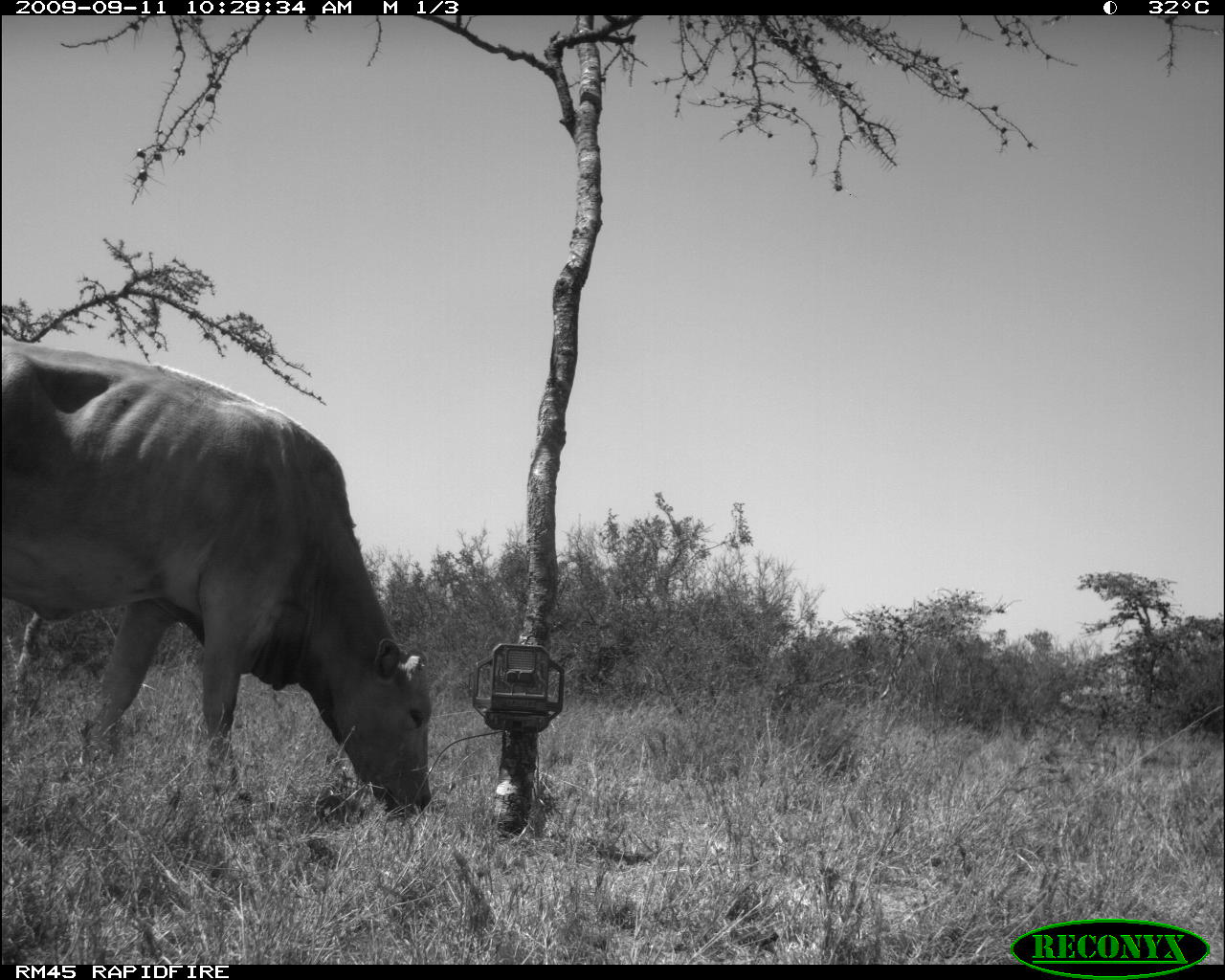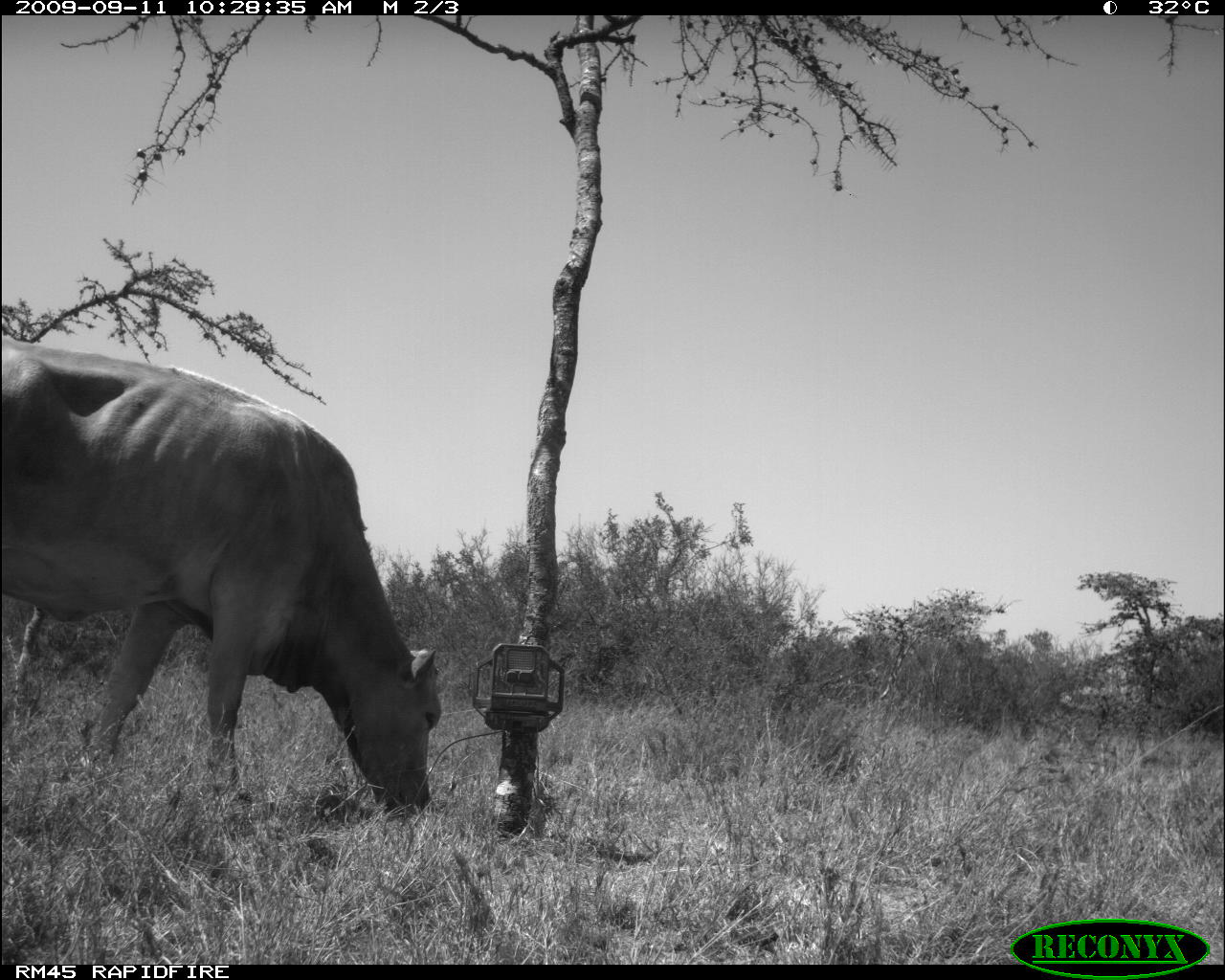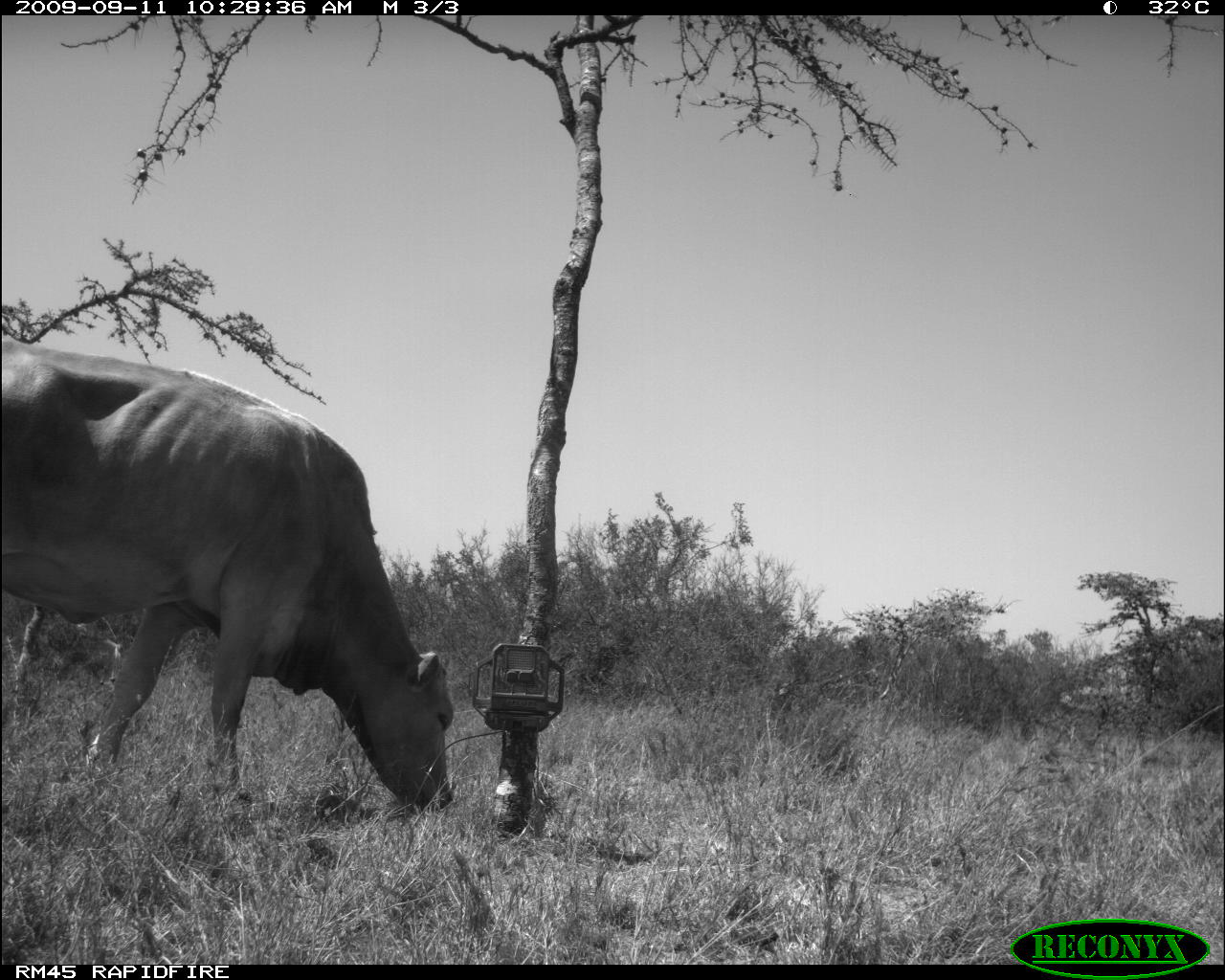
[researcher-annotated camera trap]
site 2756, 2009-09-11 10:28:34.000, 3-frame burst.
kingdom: Animalia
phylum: Chordata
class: Mammalia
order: Artiodactyla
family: Bovidae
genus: Bos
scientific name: Bos taurus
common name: domestic cattle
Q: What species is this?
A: Bos taurus (domestic cattle).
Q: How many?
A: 1.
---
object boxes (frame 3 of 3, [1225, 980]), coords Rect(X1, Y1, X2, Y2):
bos taurus: Rect(0, 339, 455, 814)